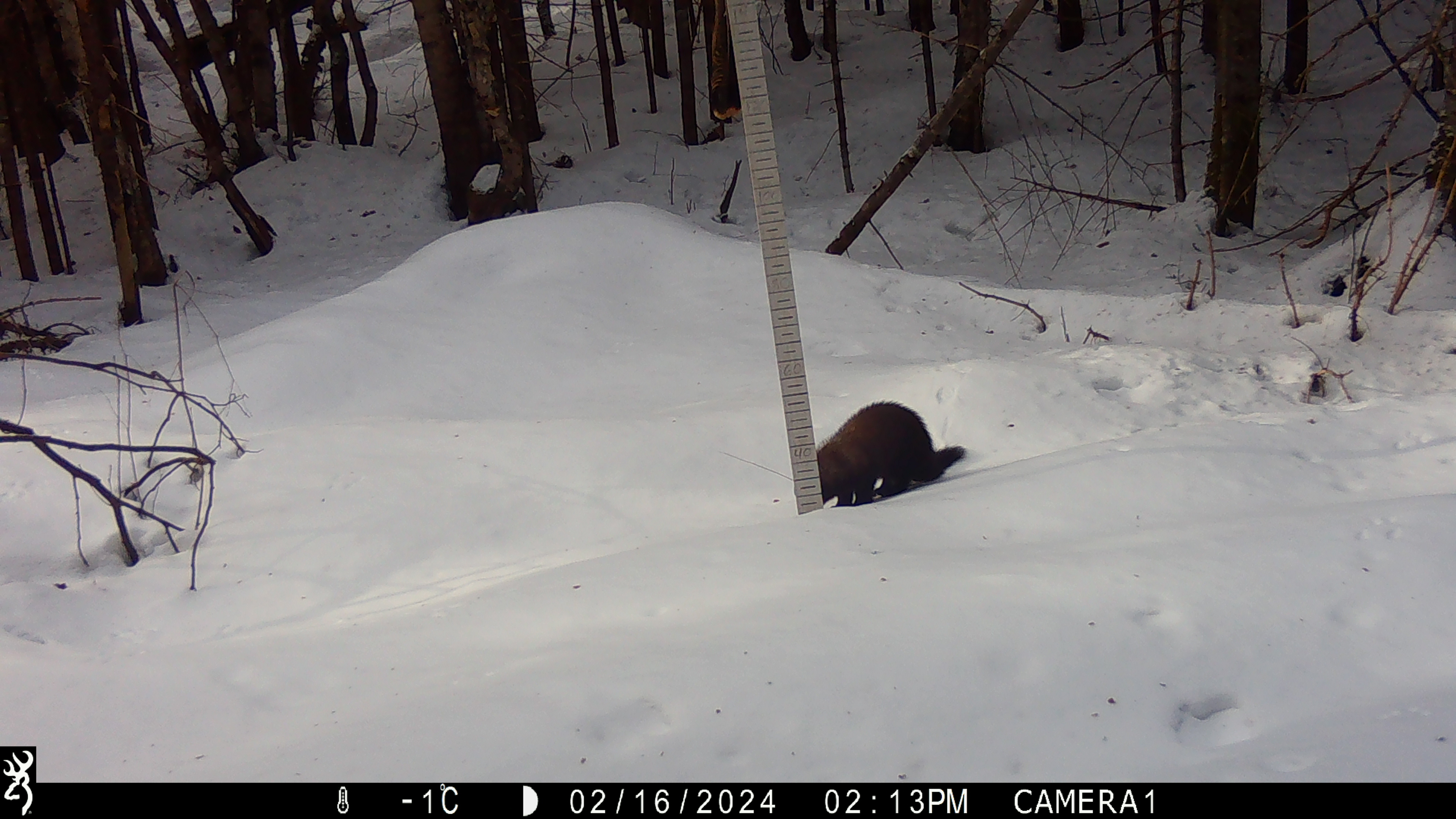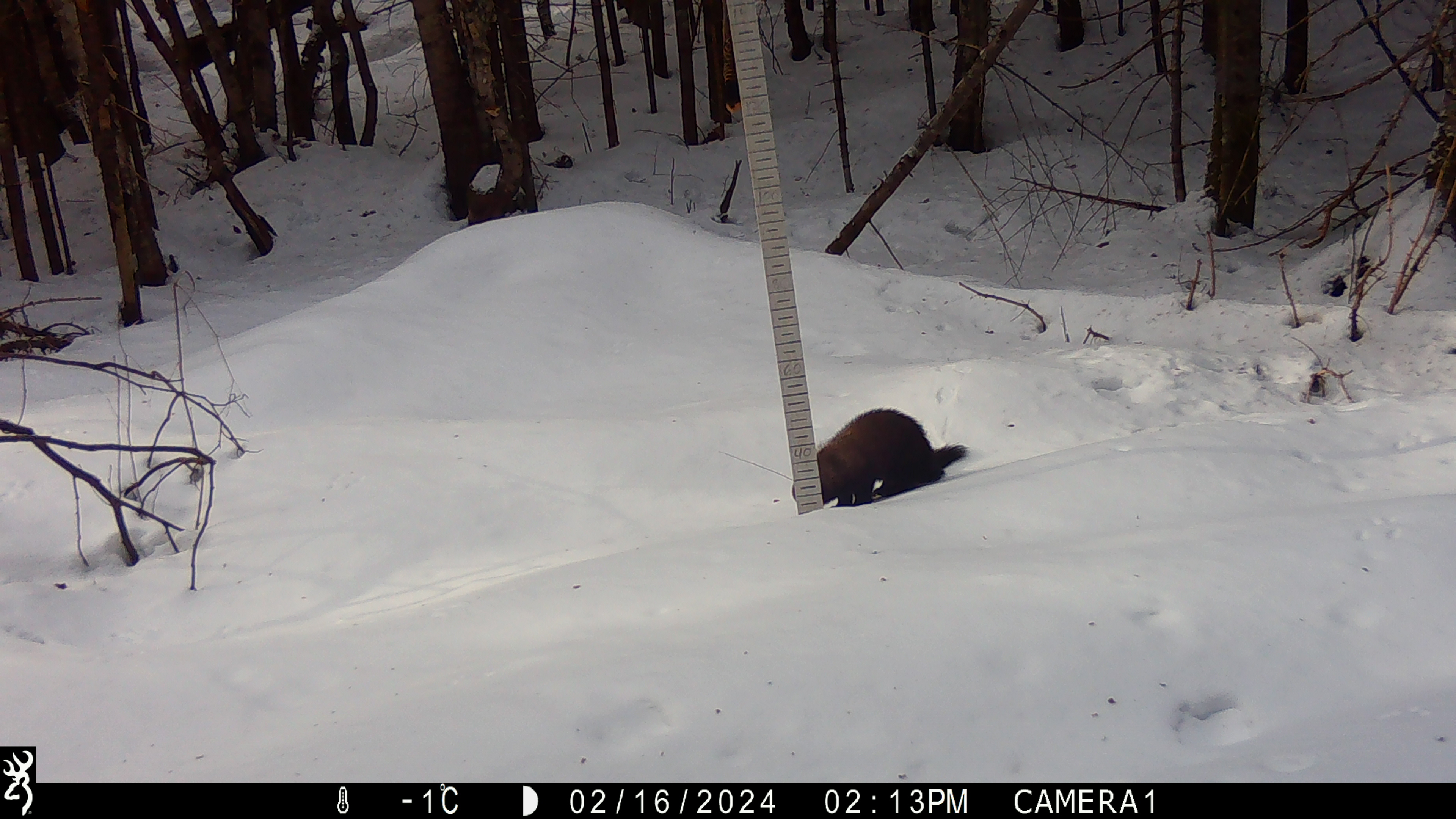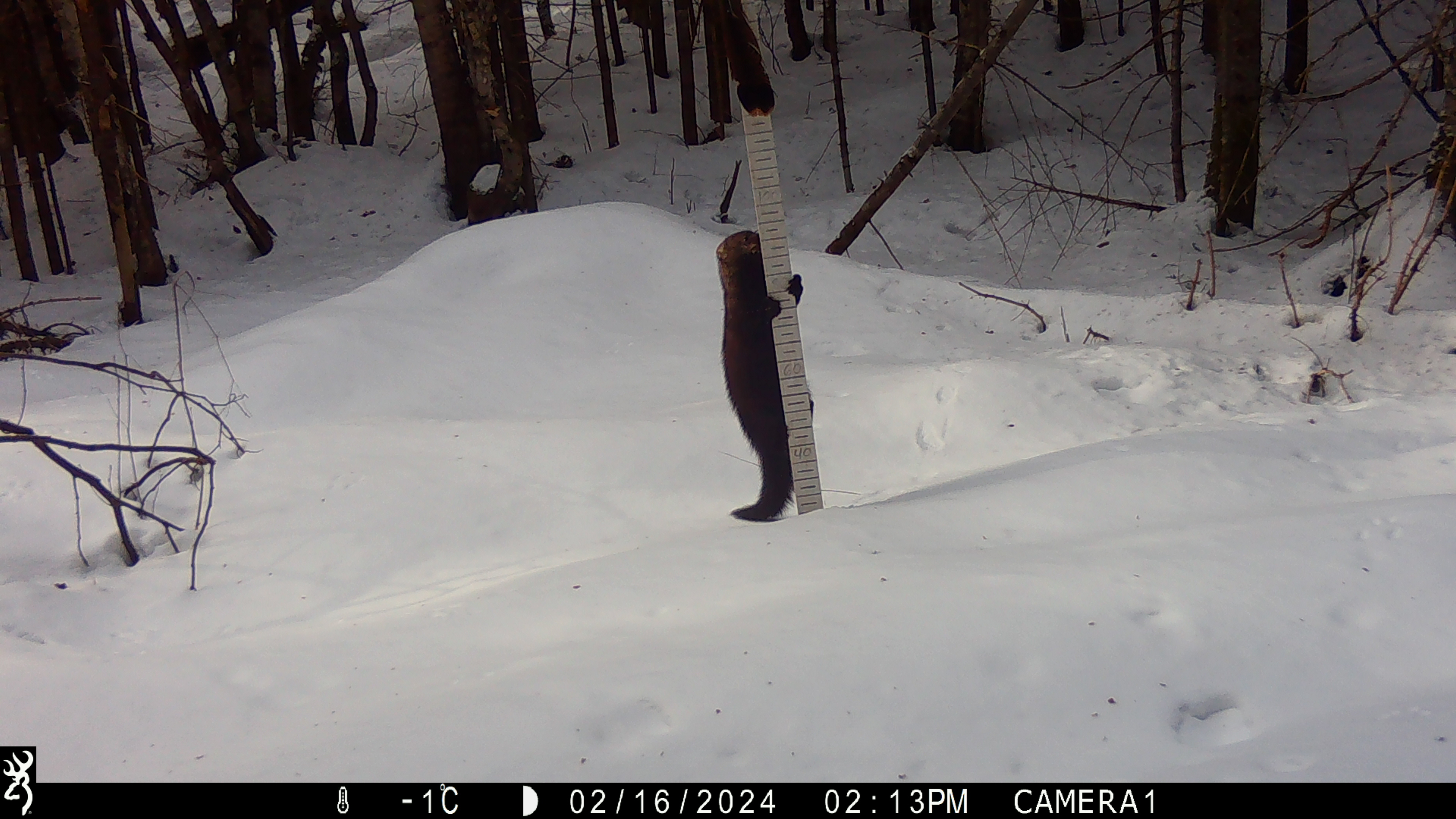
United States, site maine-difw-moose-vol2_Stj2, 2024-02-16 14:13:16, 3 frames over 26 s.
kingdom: Animalia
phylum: Chordata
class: Mammalia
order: Carnivora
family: Mustelidae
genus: Pekania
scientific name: Pekania pennanti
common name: fisher